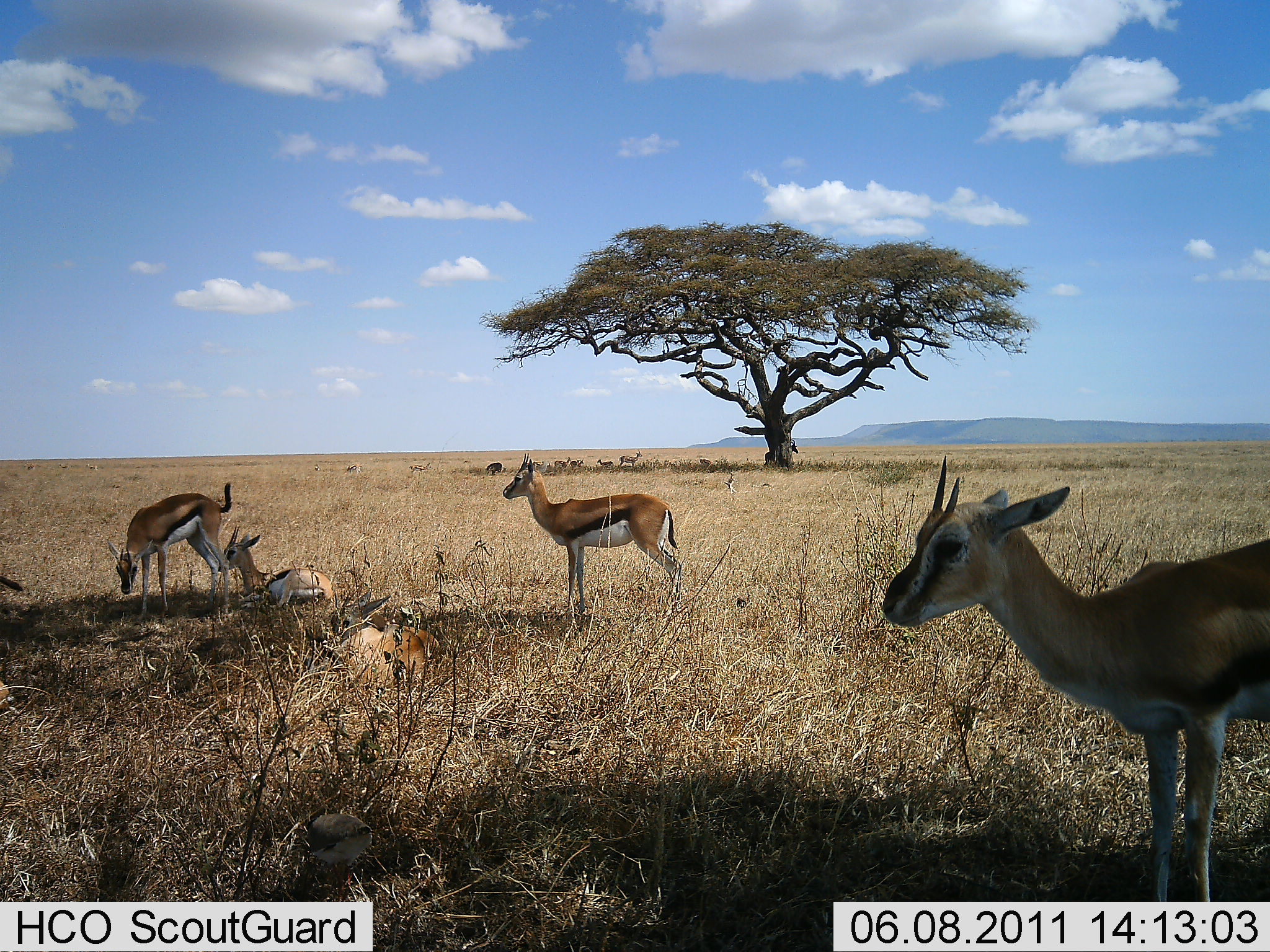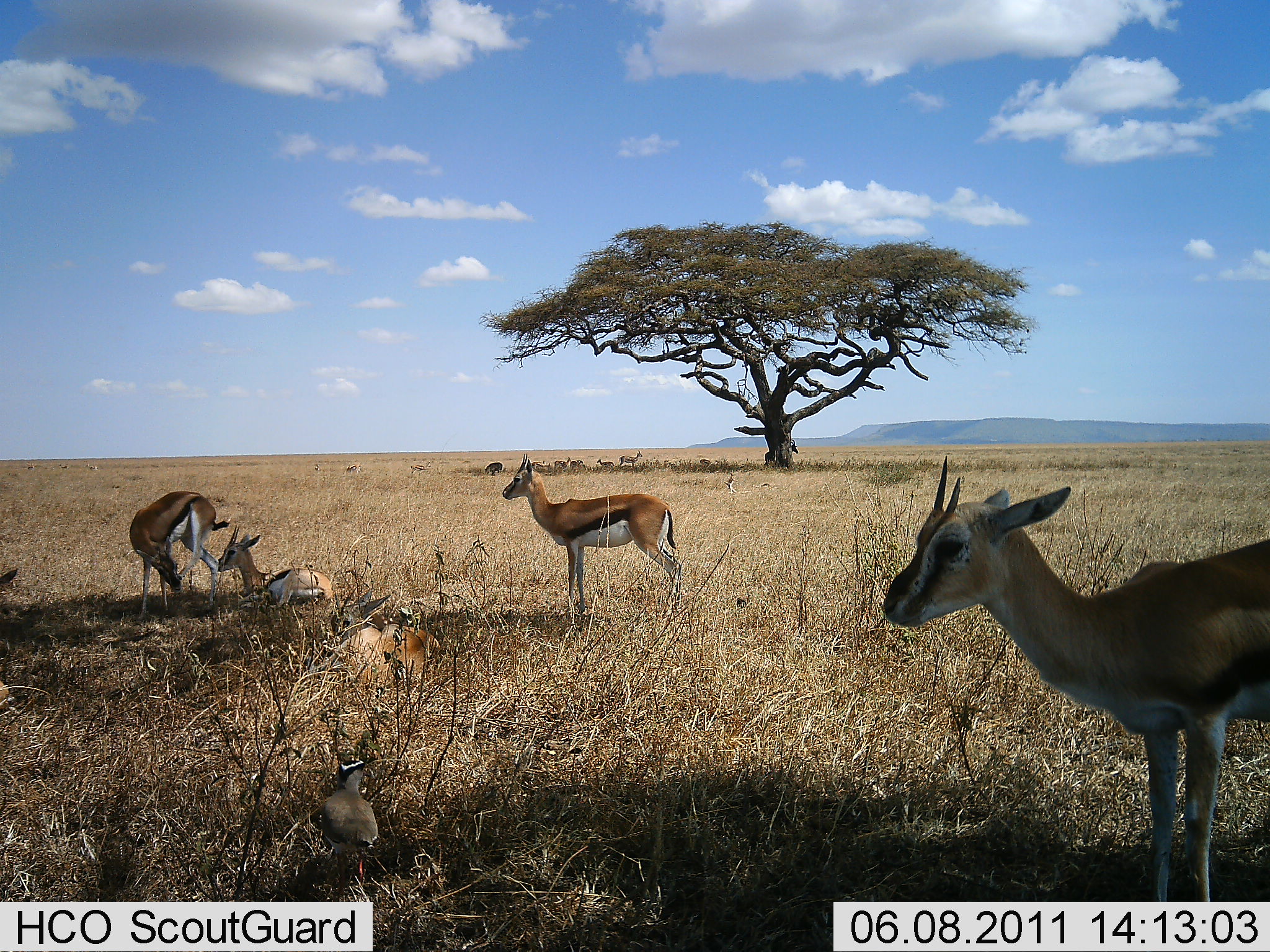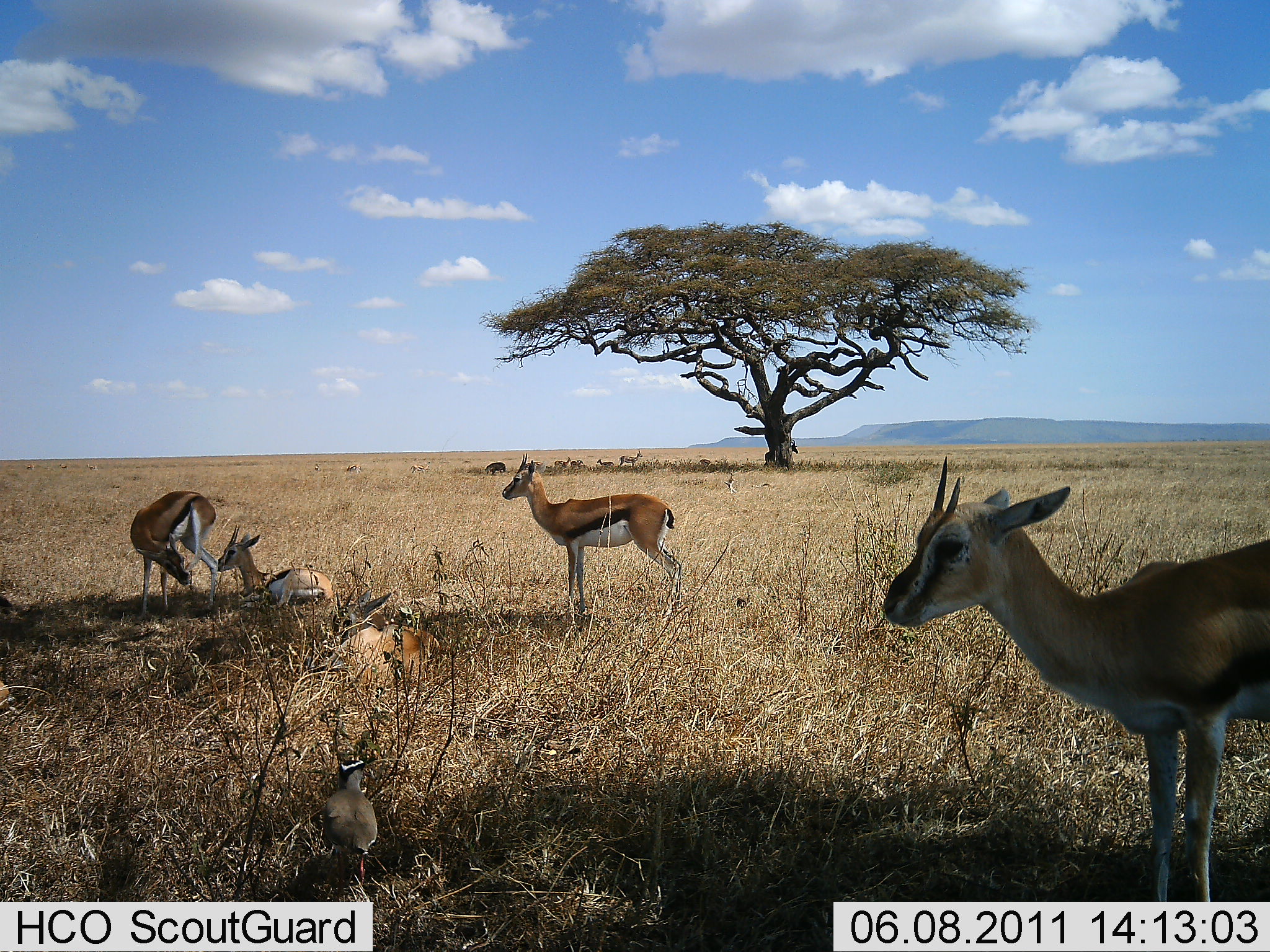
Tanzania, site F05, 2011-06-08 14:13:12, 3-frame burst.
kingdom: Animalia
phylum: Chordata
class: Mammalia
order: Artiodactyla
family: Bovidae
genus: Eudorcas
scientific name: Eudorcas thomsonii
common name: thomson's gazelle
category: gazellethomsons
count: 5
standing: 76%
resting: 94%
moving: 0%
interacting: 0%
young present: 12%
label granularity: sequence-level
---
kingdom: Animalia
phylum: Chordata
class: Aves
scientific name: Aves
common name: bird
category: otherbird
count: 1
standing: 40%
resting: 10%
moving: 10%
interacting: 0%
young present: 0%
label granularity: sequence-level